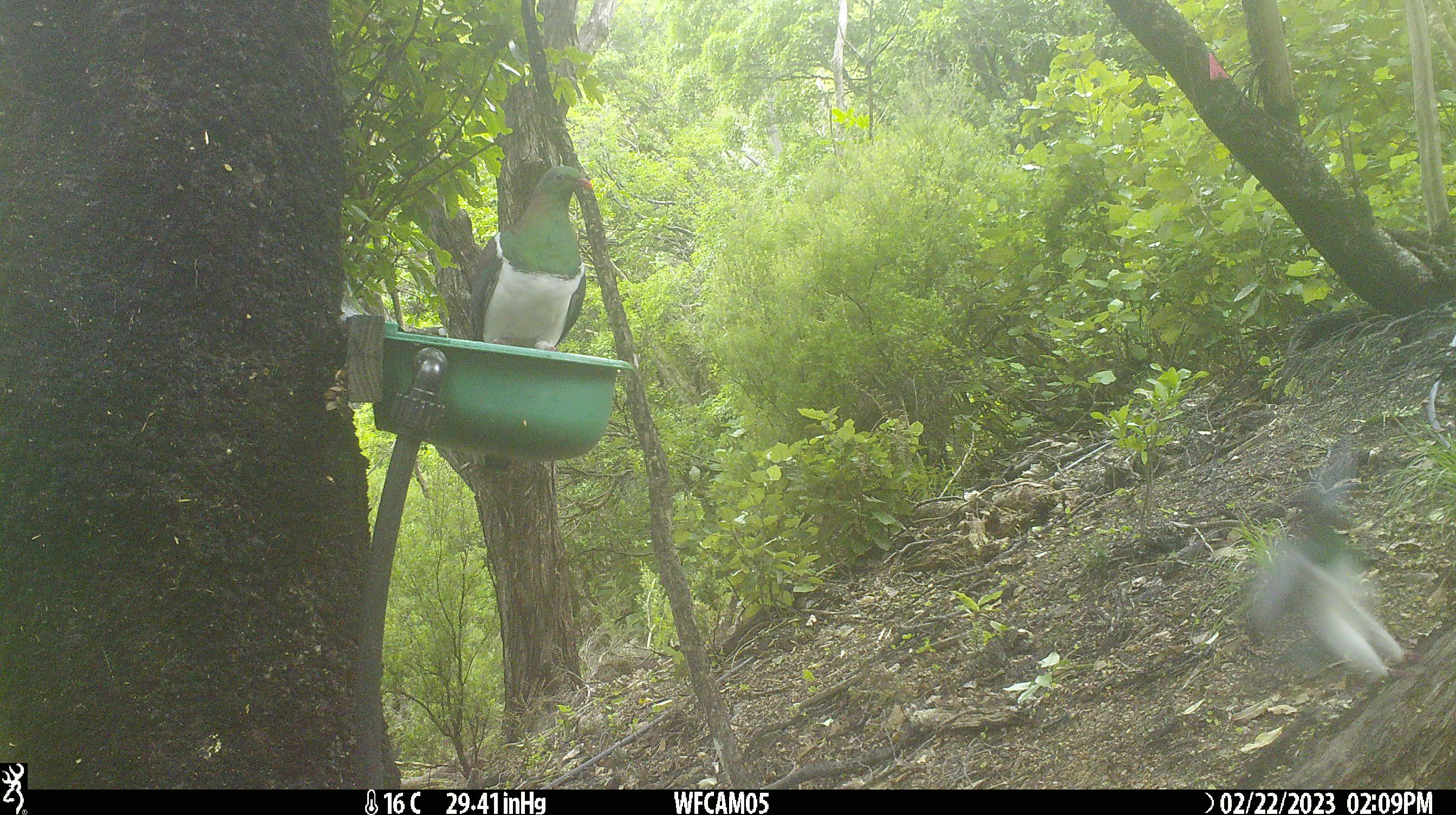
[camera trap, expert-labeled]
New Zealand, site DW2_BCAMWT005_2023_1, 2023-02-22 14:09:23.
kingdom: Animalia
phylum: Chordata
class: Aves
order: Columbiformes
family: Columbidae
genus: Hemiphaga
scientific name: Hemiphaga novaeseelandiae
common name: new zealand pigeon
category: kereru